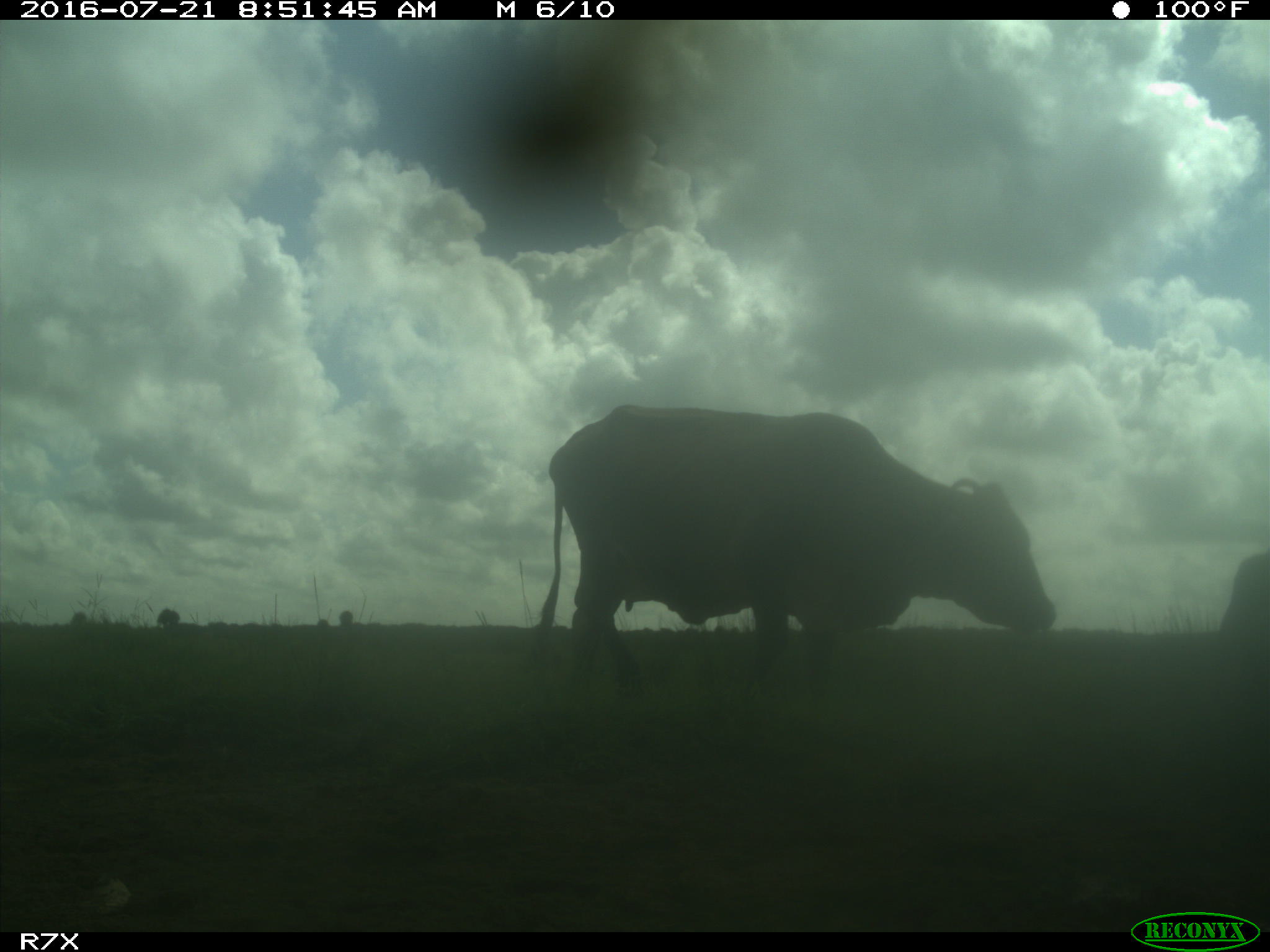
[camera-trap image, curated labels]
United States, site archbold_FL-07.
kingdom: Animalia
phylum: Chordata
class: Mammalia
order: Artiodactyla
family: Bovidae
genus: Bos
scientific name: Bos taurus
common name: domestic cow